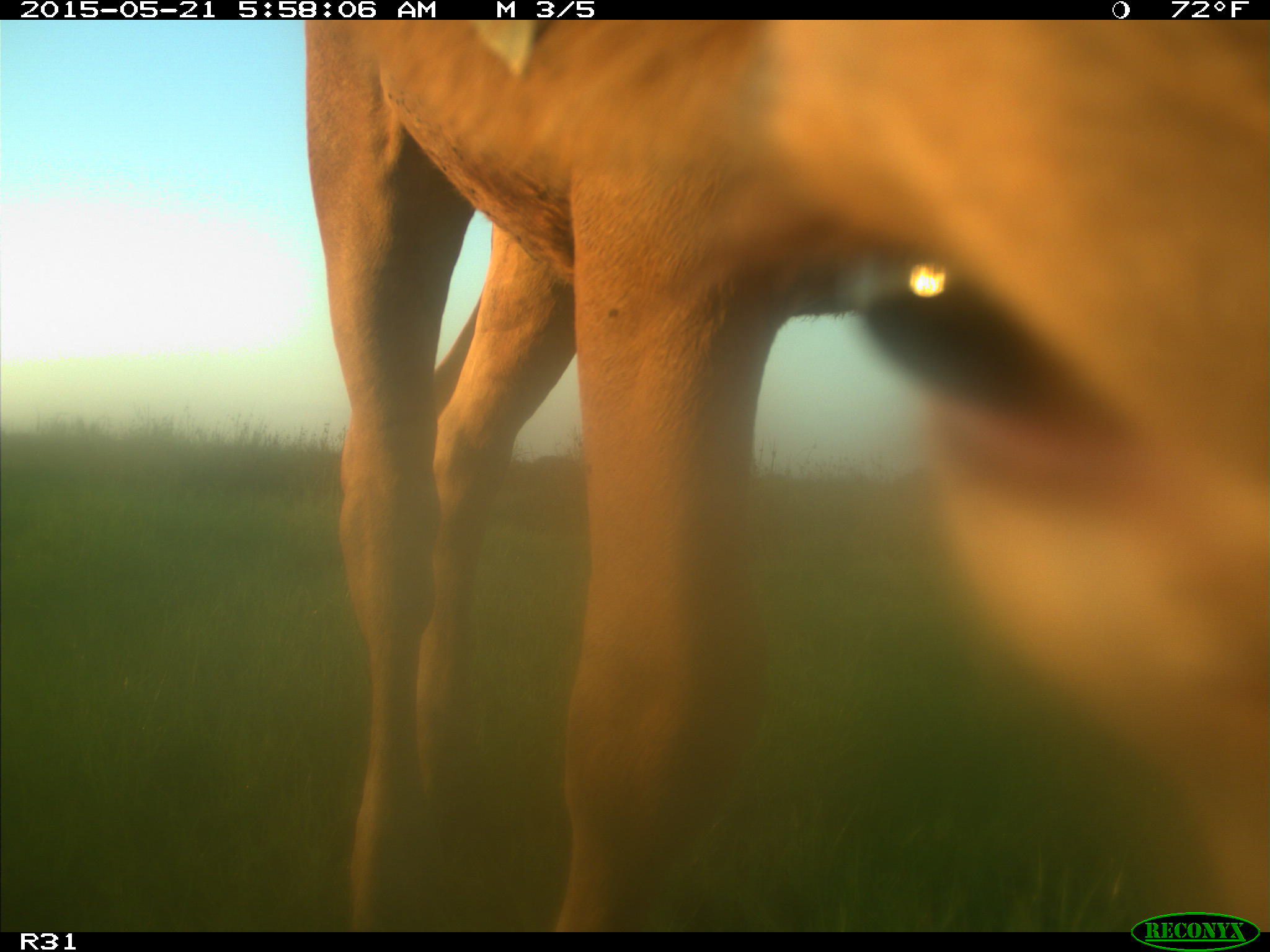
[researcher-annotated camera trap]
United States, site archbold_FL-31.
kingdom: Animalia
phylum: Chordata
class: Mammalia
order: Artiodactyla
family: Bovidae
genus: Bos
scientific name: Bos taurus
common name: domestic cow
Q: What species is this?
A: Bos taurus (domestic cow).